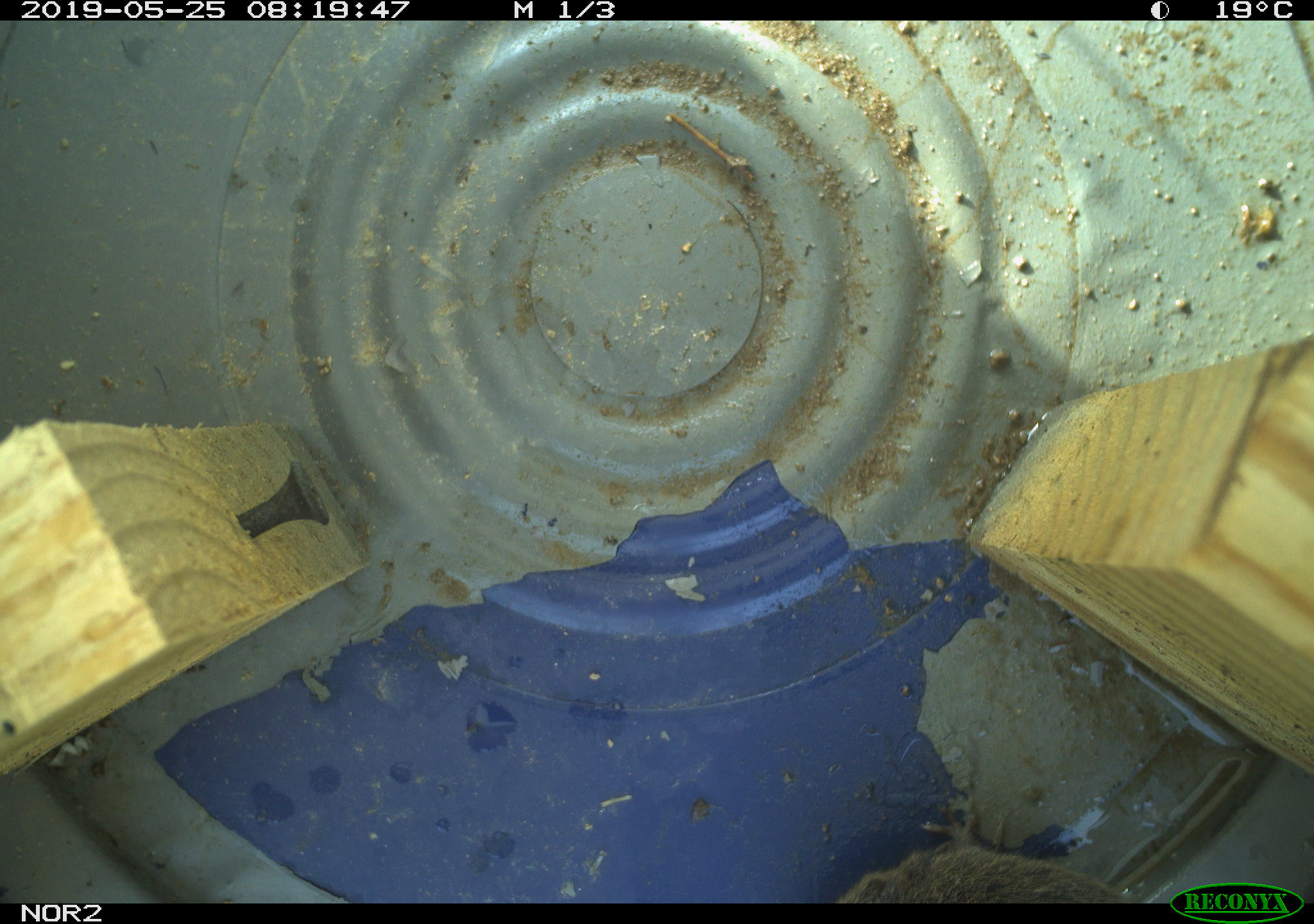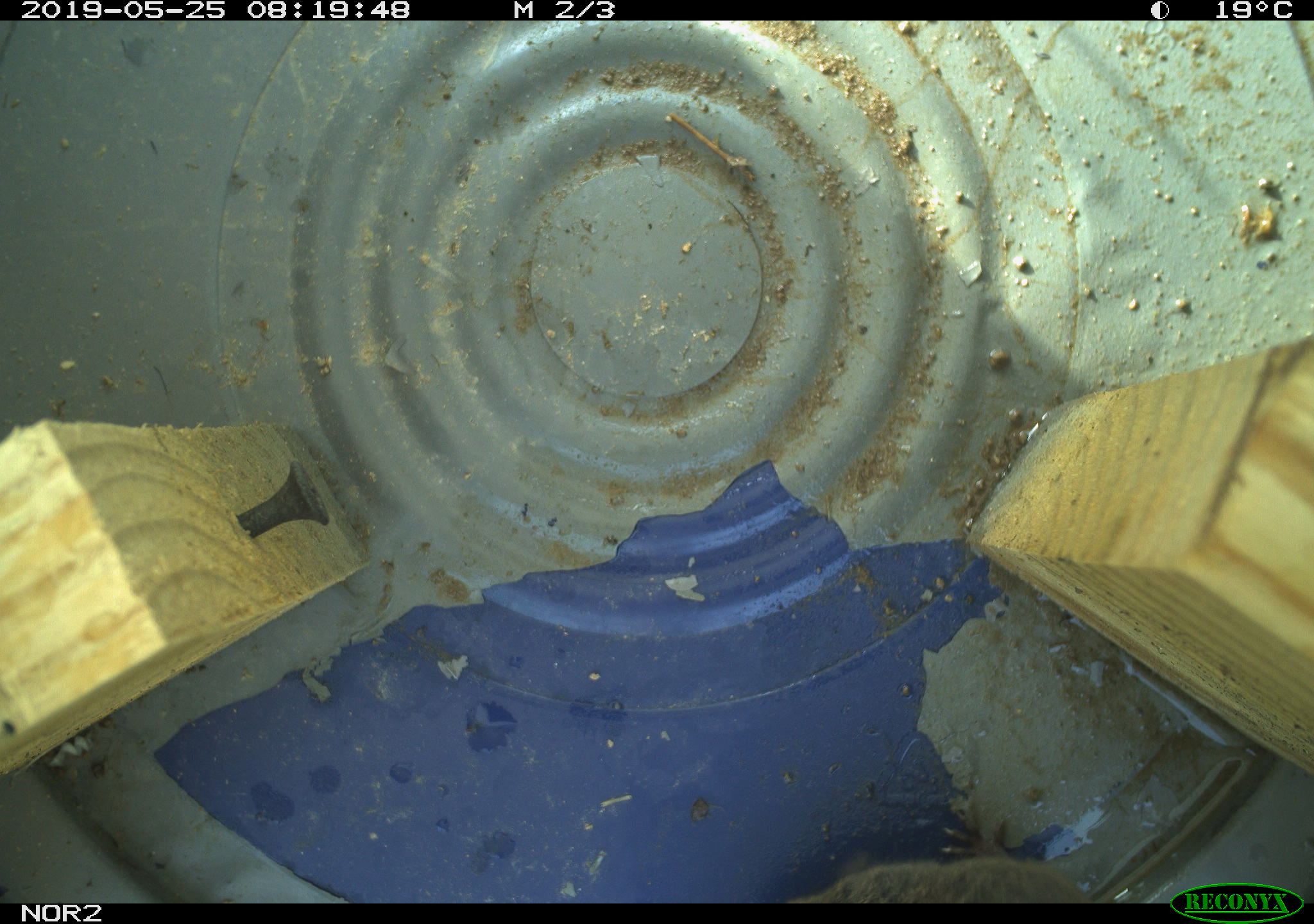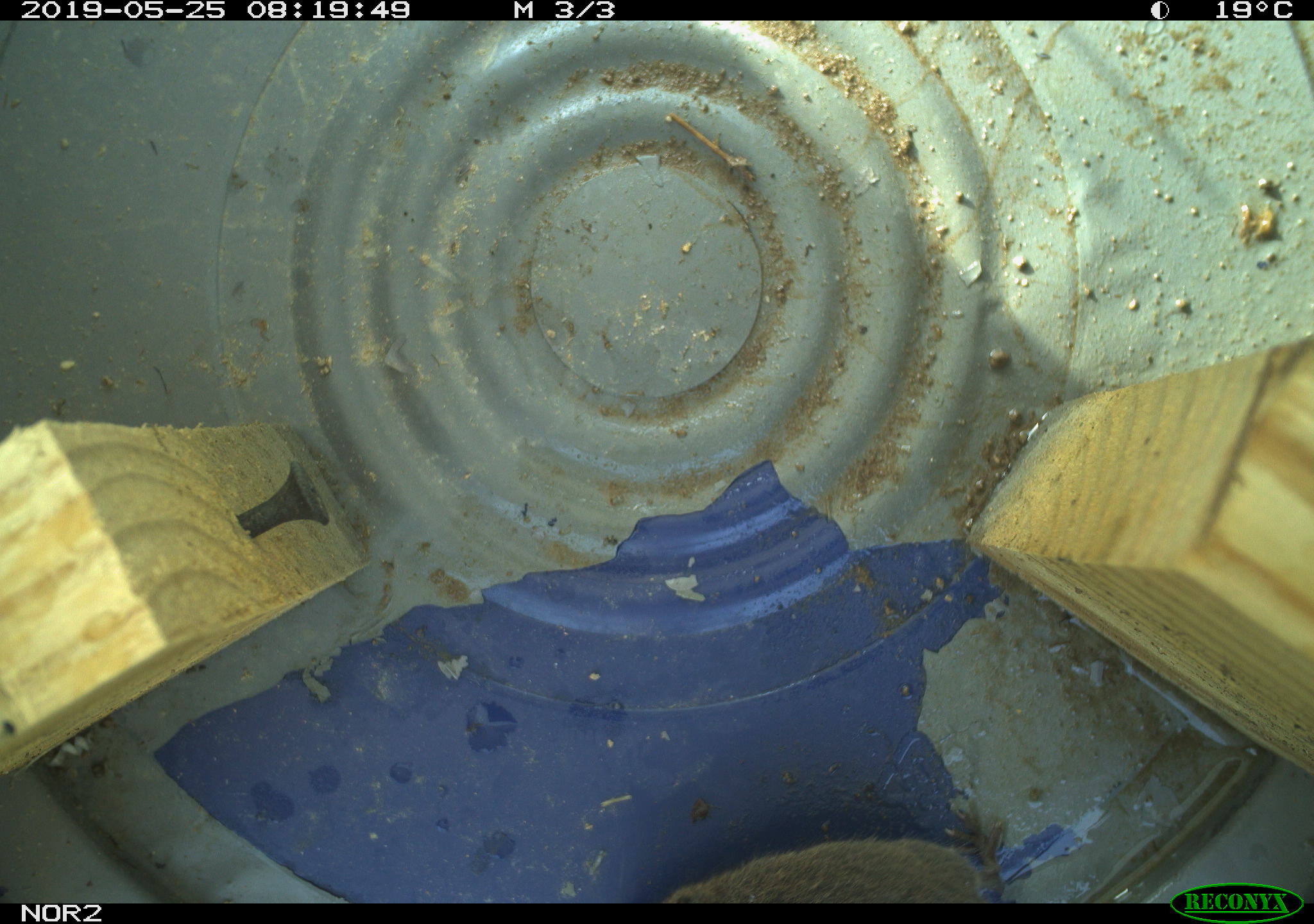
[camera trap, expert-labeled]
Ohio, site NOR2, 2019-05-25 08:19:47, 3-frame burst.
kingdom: Animalia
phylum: Chordata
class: Mammalia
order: Rodentia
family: Cricetidae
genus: Microtus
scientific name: Microtus pennsylvanicus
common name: meadow vole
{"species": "meadow vole (Microtus pennsylvanicus)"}